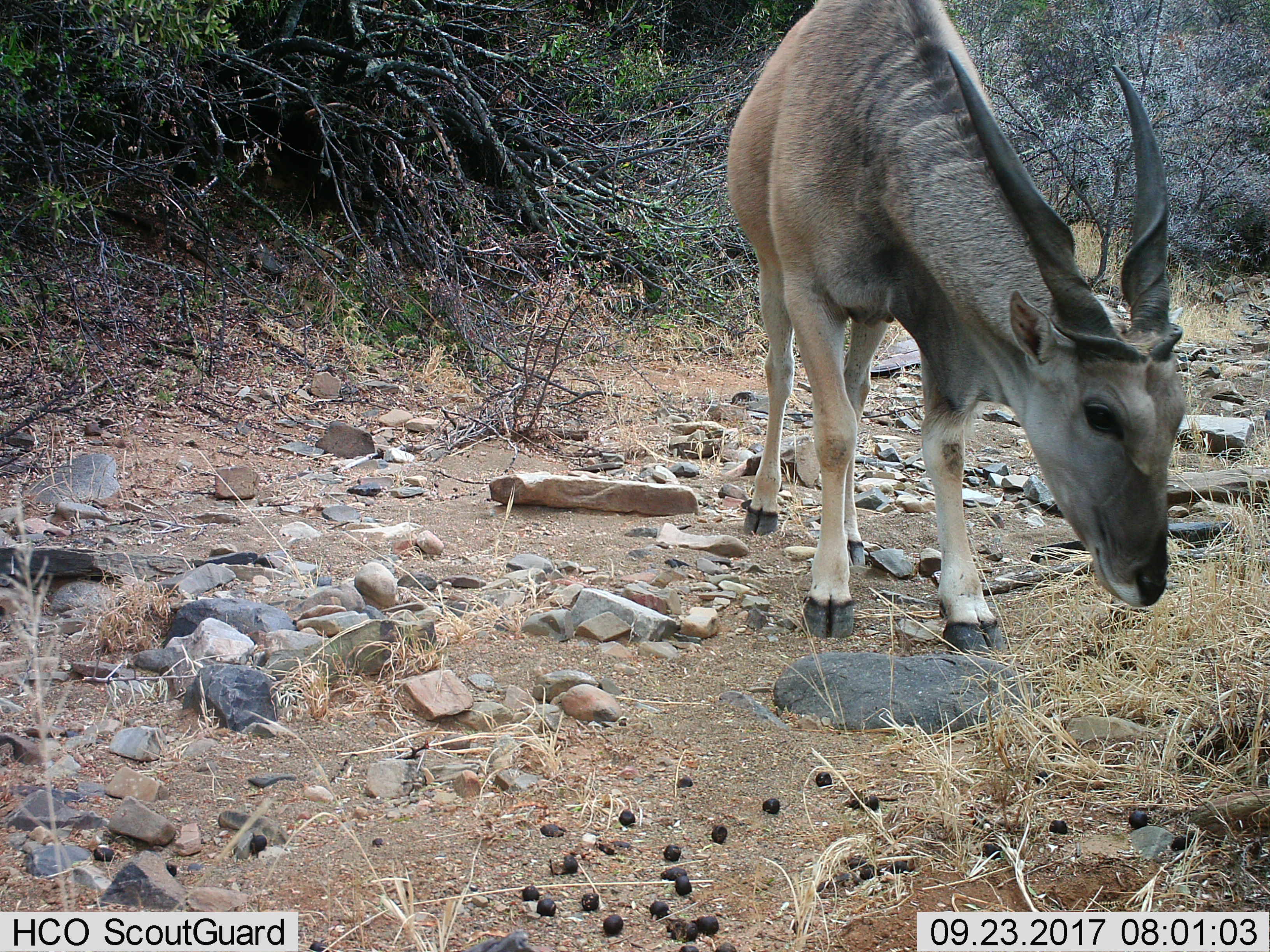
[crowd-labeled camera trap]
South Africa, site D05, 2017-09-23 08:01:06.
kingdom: Animalia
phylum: Chordata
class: Mammalia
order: Artiodactyla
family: Bovidae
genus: Tragelaphus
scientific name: Tragelaphus oryx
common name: eland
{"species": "eland (Tragelaphus oryx)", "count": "1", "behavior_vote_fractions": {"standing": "62%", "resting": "0%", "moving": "12%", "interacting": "0%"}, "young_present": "0%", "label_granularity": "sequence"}